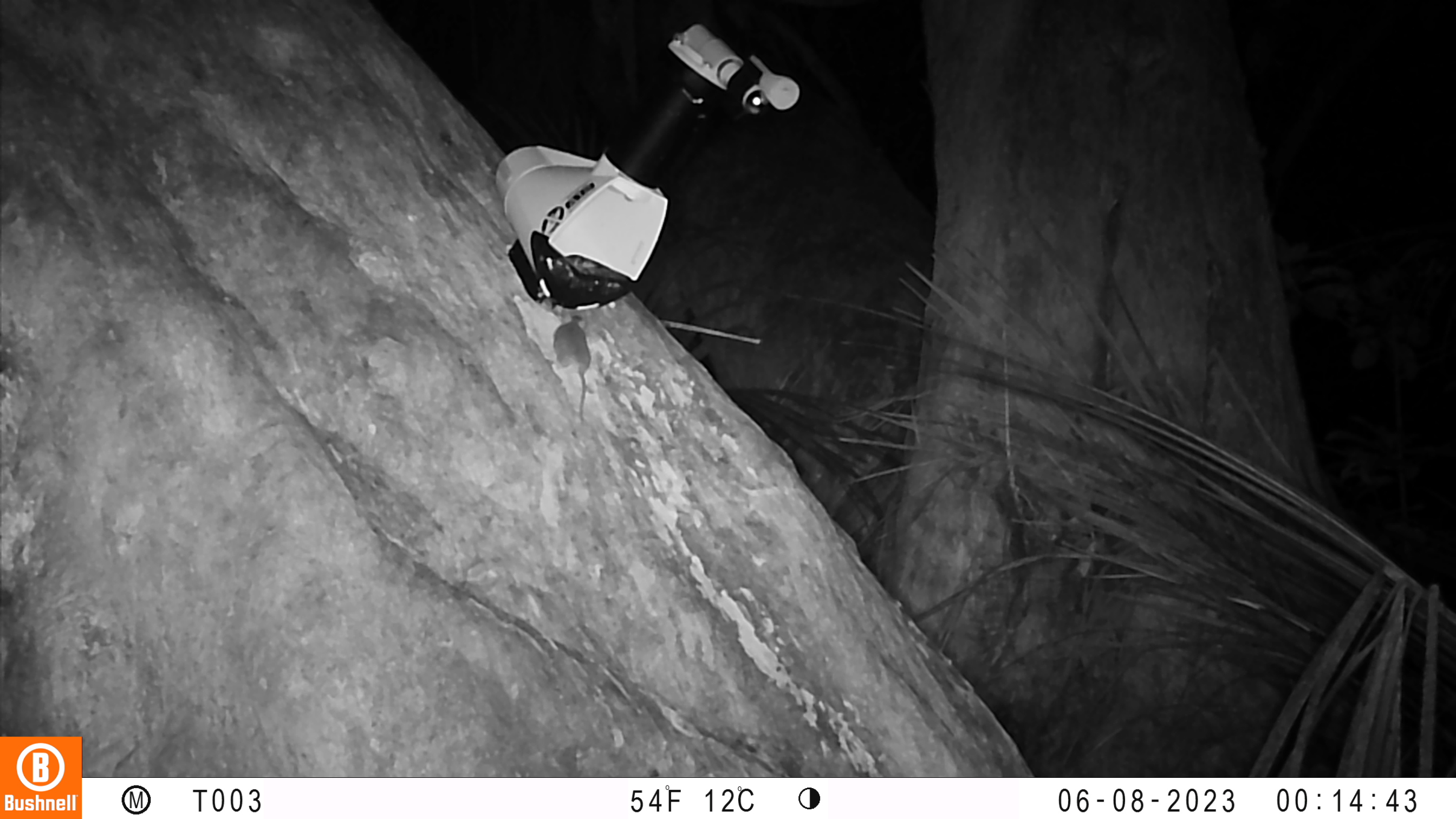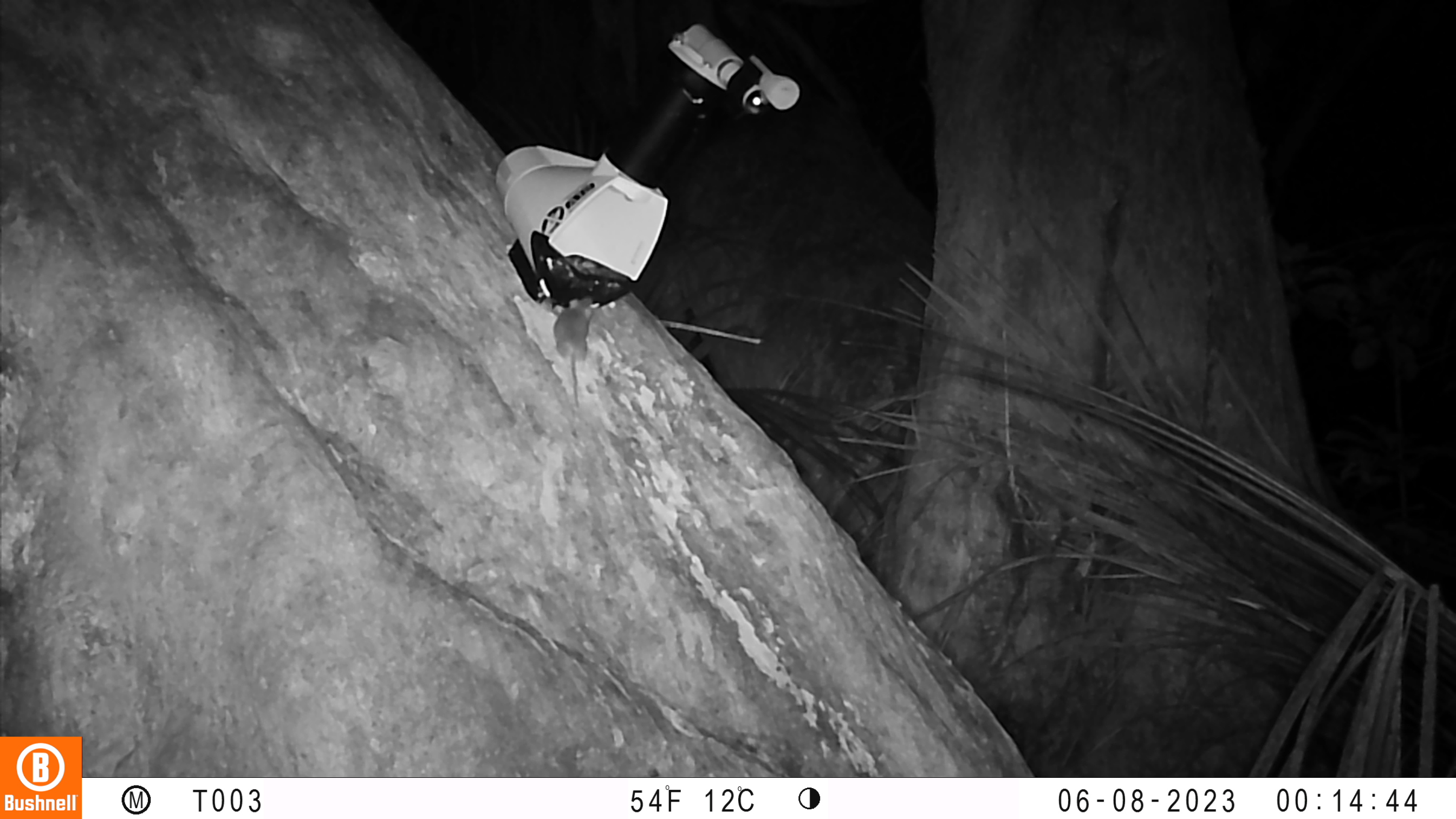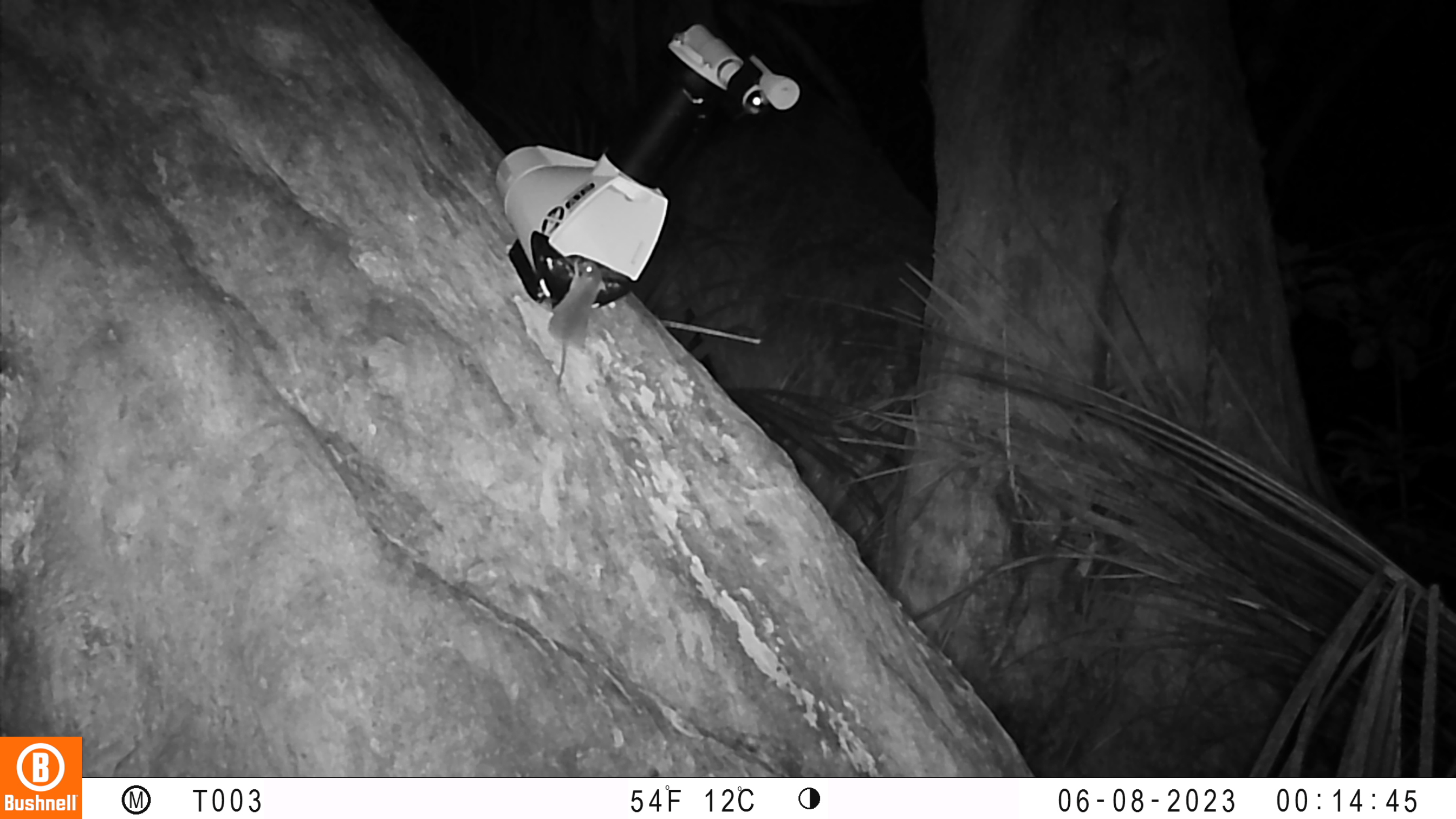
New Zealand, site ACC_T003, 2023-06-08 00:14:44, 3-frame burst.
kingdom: Animalia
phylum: Chordata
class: Mammalia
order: Rodentia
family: Muridae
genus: Mus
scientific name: Mus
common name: mouse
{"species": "mouse (Mus)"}